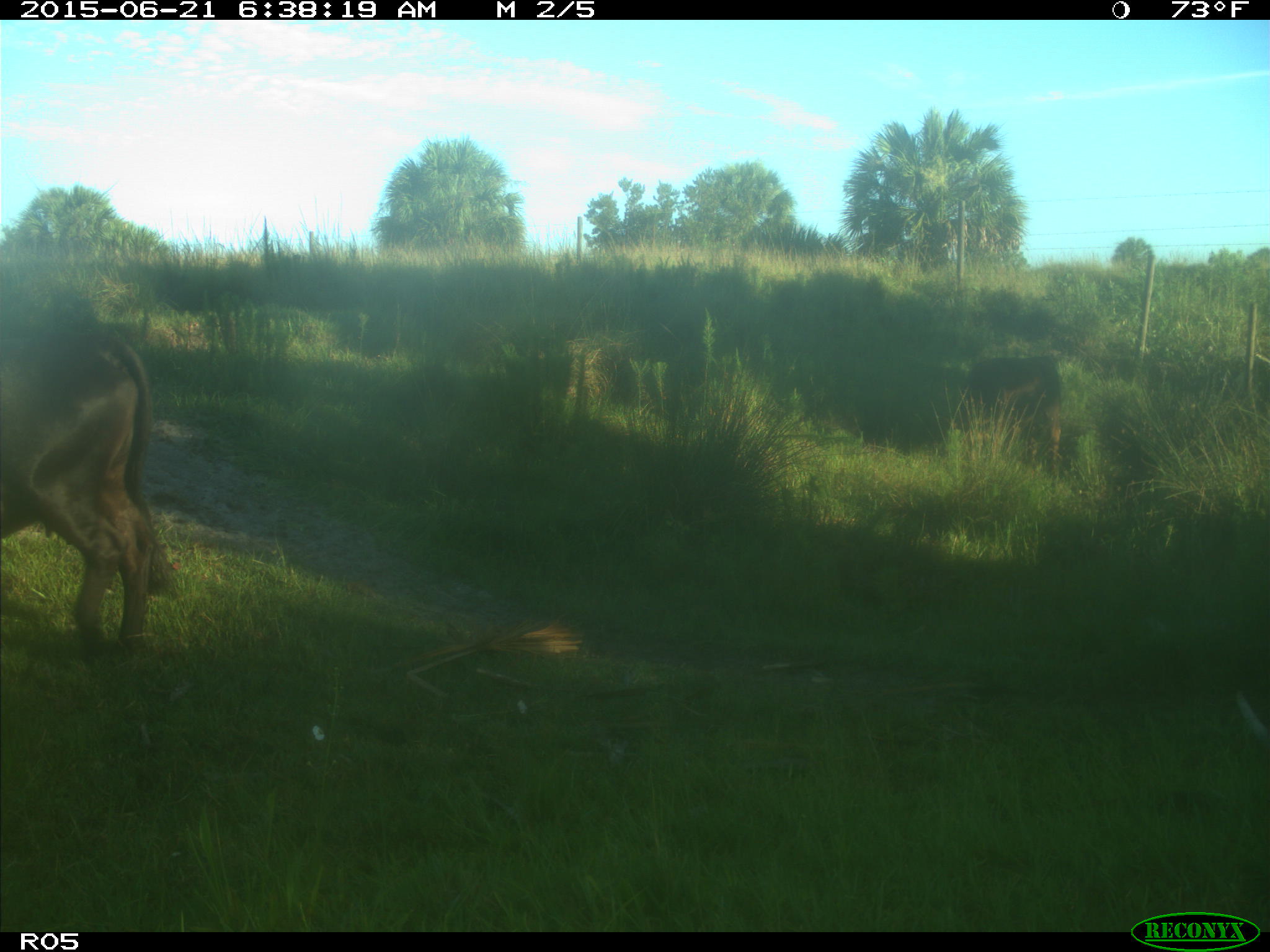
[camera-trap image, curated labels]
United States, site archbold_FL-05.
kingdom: Animalia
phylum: Chordata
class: Mammalia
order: Artiodactyla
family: Bovidae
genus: Bos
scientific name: Bos taurus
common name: domestic cow